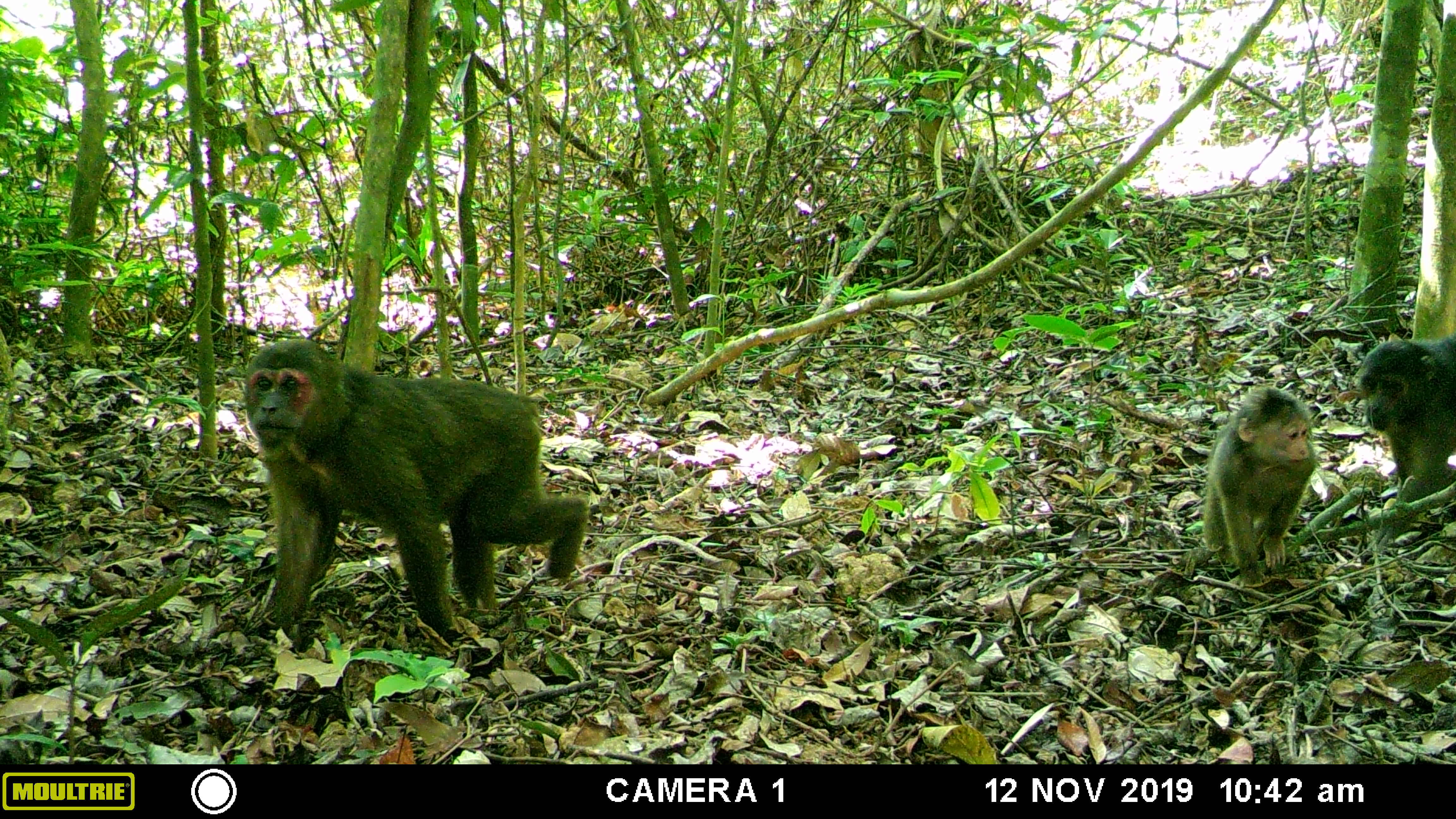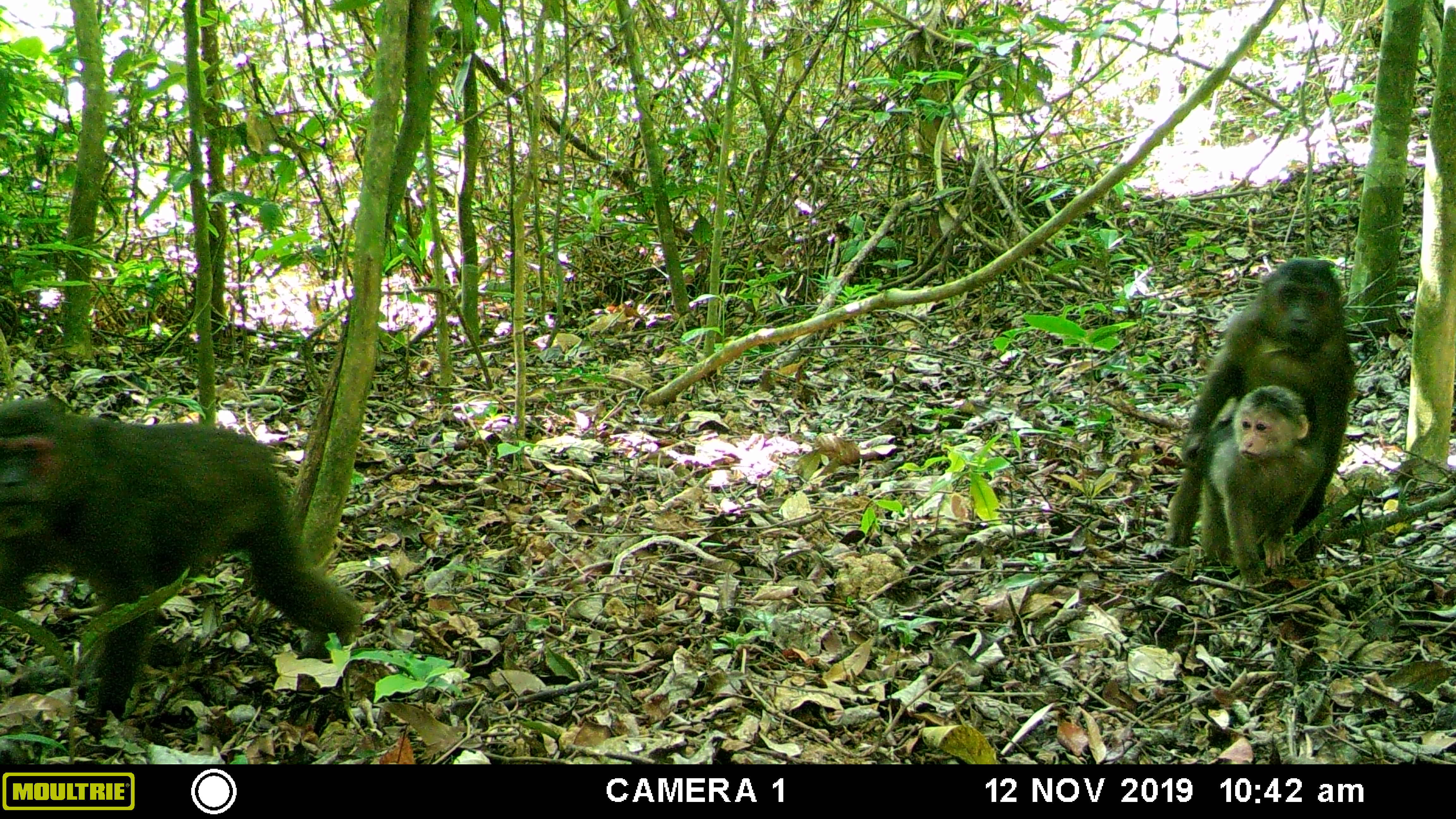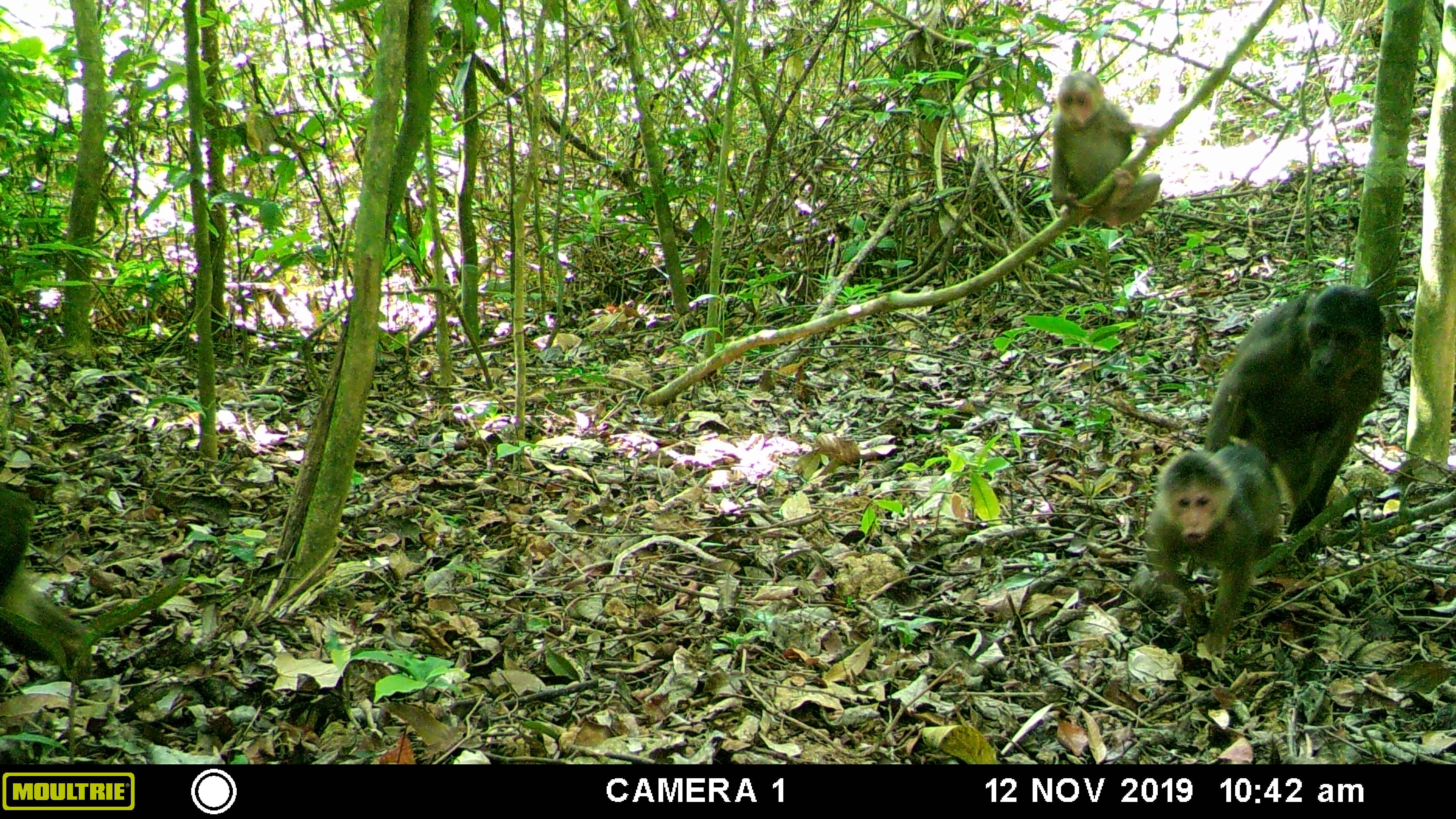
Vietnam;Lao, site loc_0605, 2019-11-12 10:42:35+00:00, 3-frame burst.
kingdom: Animalia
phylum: Chordata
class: Mammalia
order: Primates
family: Cercopithecidae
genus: Macaca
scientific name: Macaca arctoides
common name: stump-tailed macaque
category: stump tailed macaque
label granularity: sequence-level